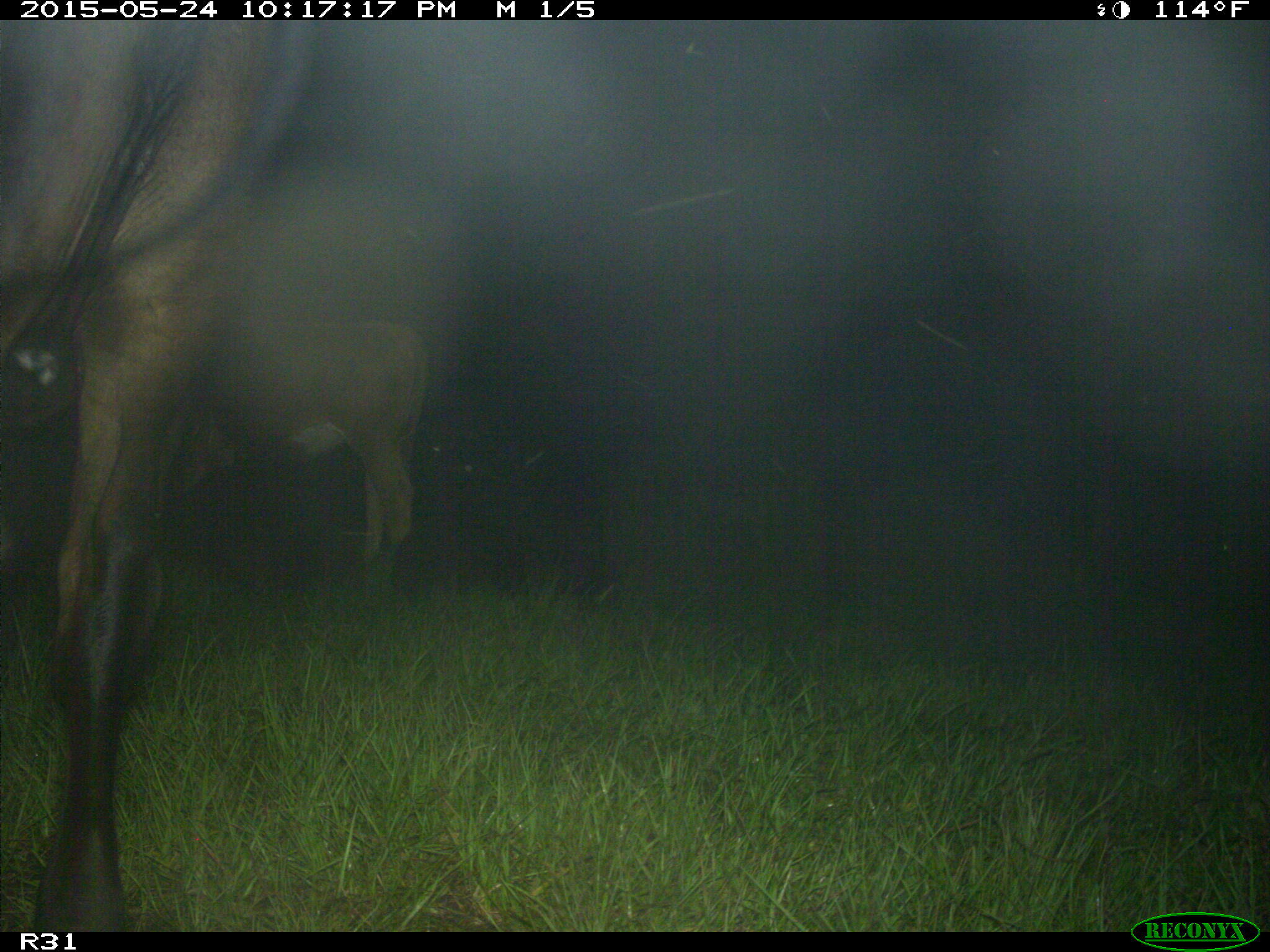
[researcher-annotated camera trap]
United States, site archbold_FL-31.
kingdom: Animalia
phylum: Chordata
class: Mammalia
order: Artiodactyla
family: Bovidae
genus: Bos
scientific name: Bos taurus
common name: domestic cow